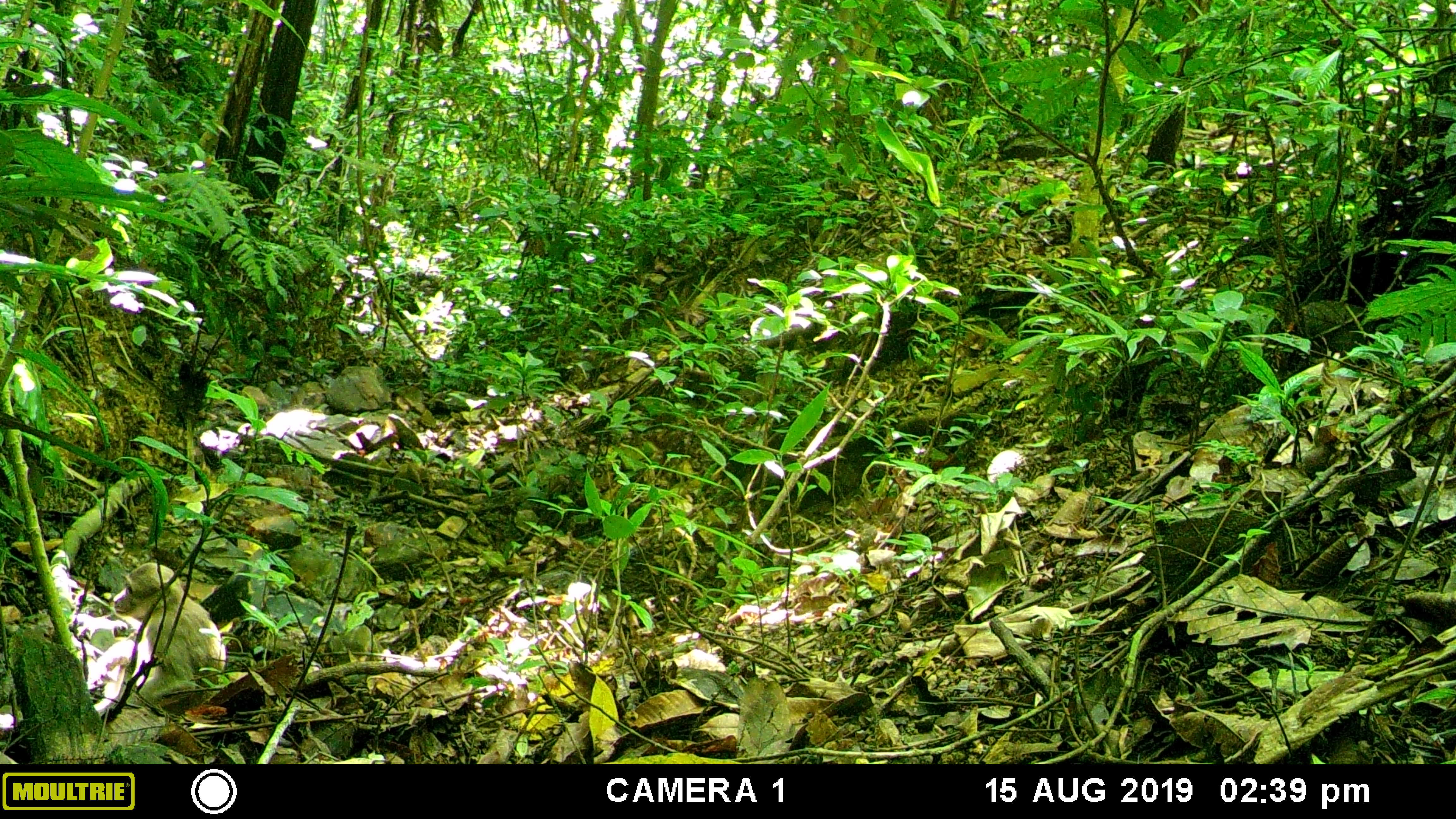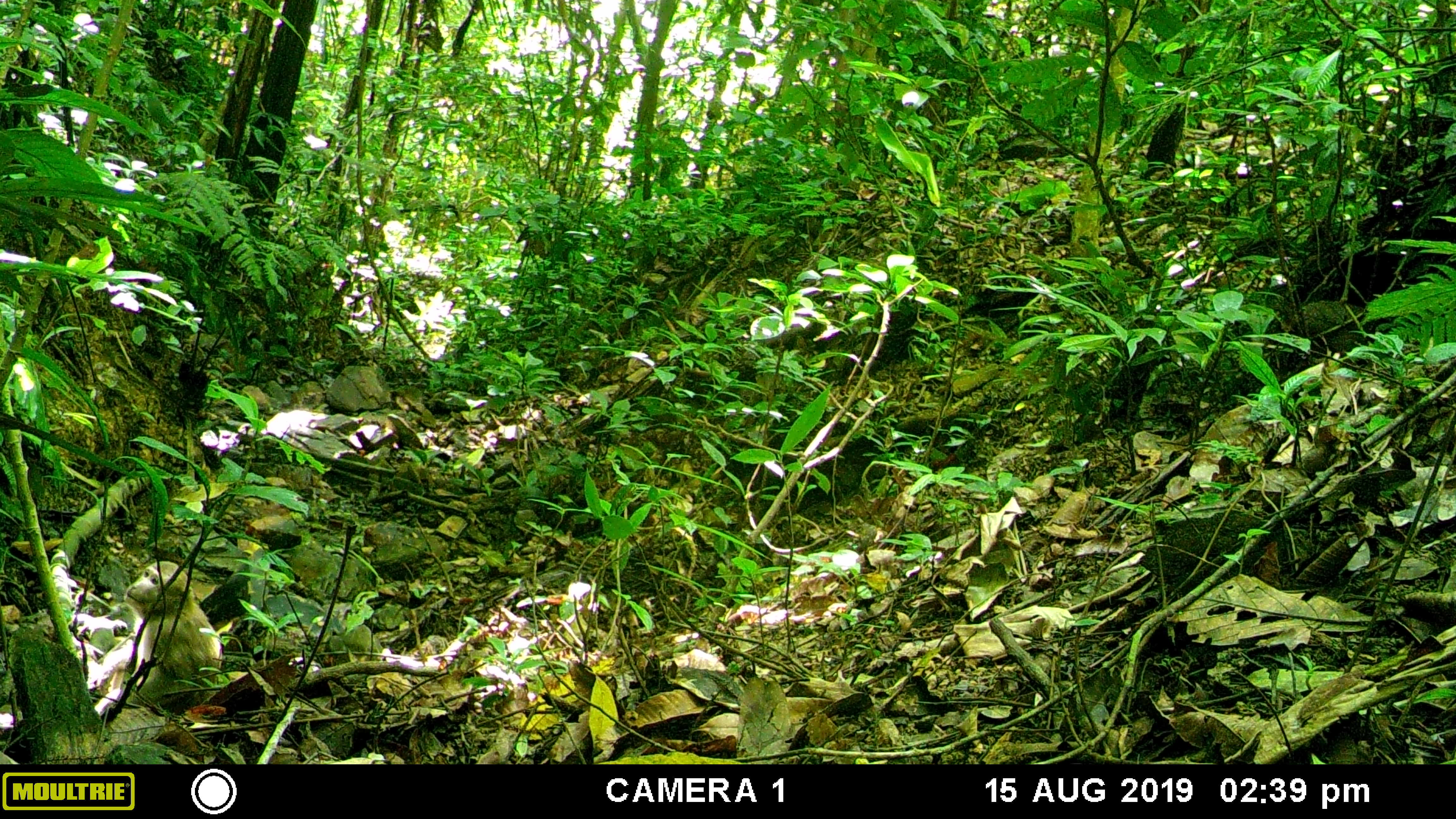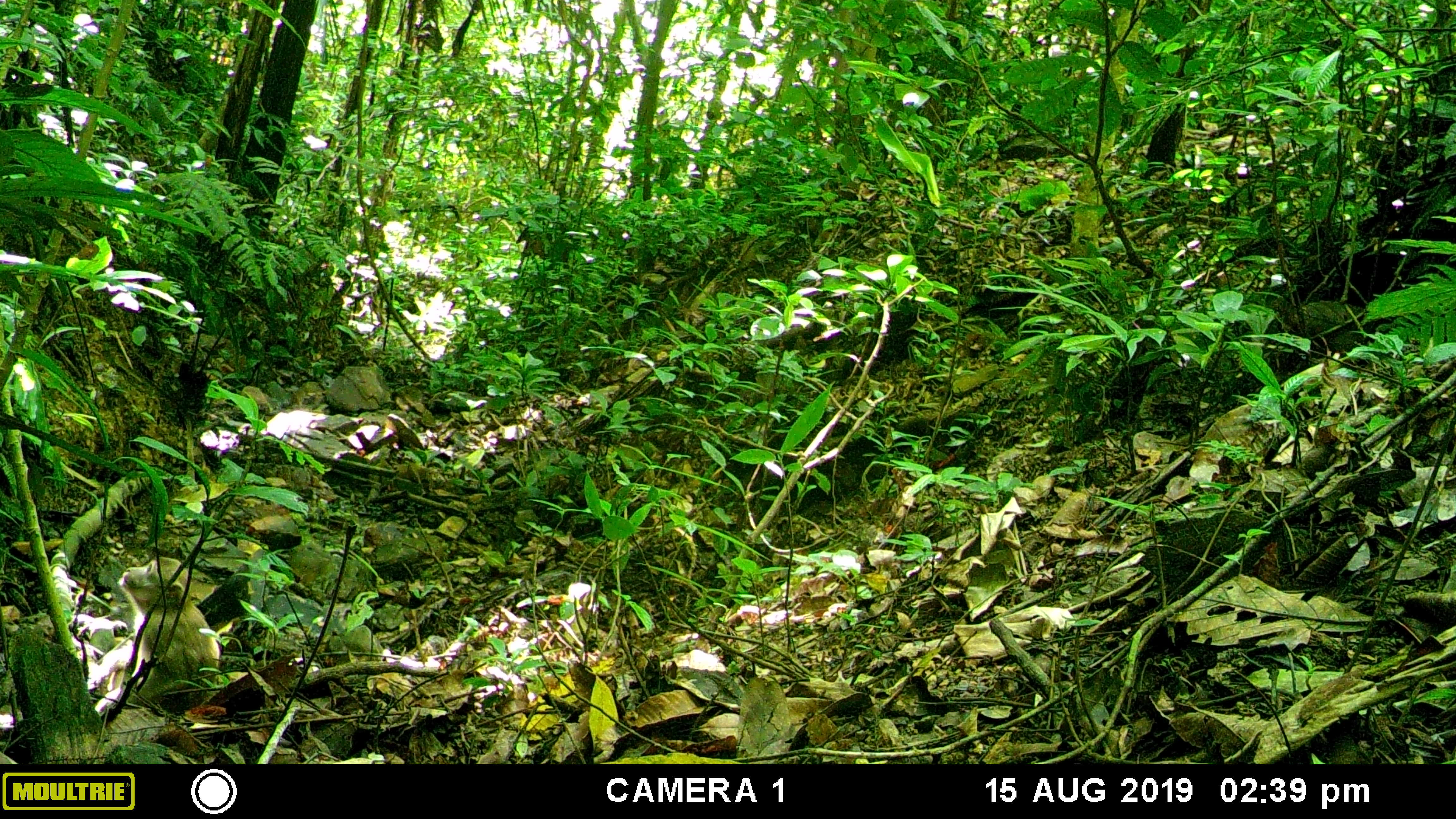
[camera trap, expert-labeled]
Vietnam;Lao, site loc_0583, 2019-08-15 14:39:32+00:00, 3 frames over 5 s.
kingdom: Animalia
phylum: Chordata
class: Mammalia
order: Primates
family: Cercopithecidae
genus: Macaca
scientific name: Macaca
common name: macaques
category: assam or rhesus macaque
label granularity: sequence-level